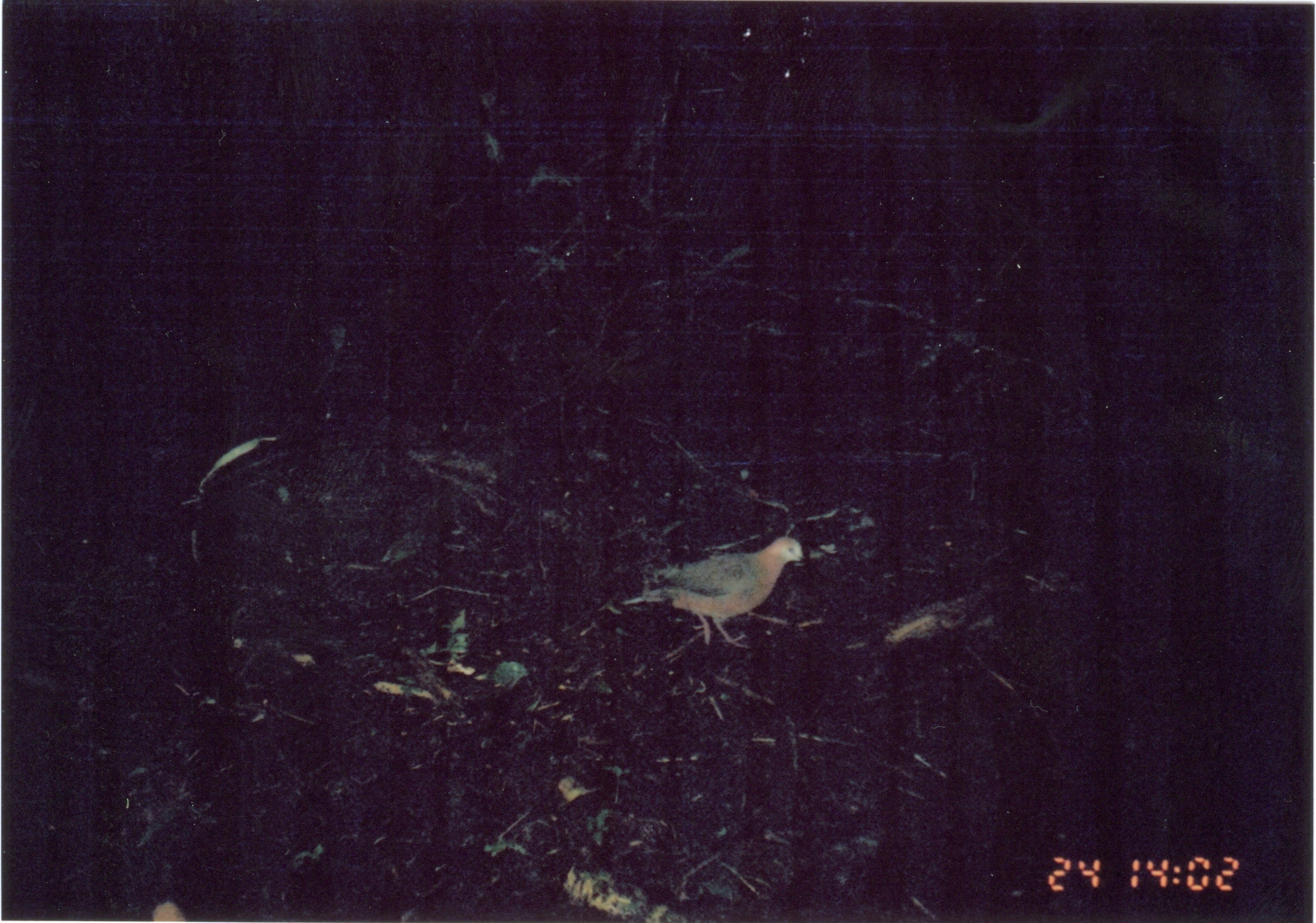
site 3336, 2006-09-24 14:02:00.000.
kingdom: Animalia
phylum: Chordata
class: Aves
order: Columbiformes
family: Columbidae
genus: Columba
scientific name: Columba larvata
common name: lemon dove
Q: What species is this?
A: Columba larvata (lemon dove).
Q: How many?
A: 1.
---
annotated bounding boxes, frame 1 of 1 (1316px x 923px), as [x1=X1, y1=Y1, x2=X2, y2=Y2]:
columba larvata: [x1=622, y1=533, x2=809, y2=650]